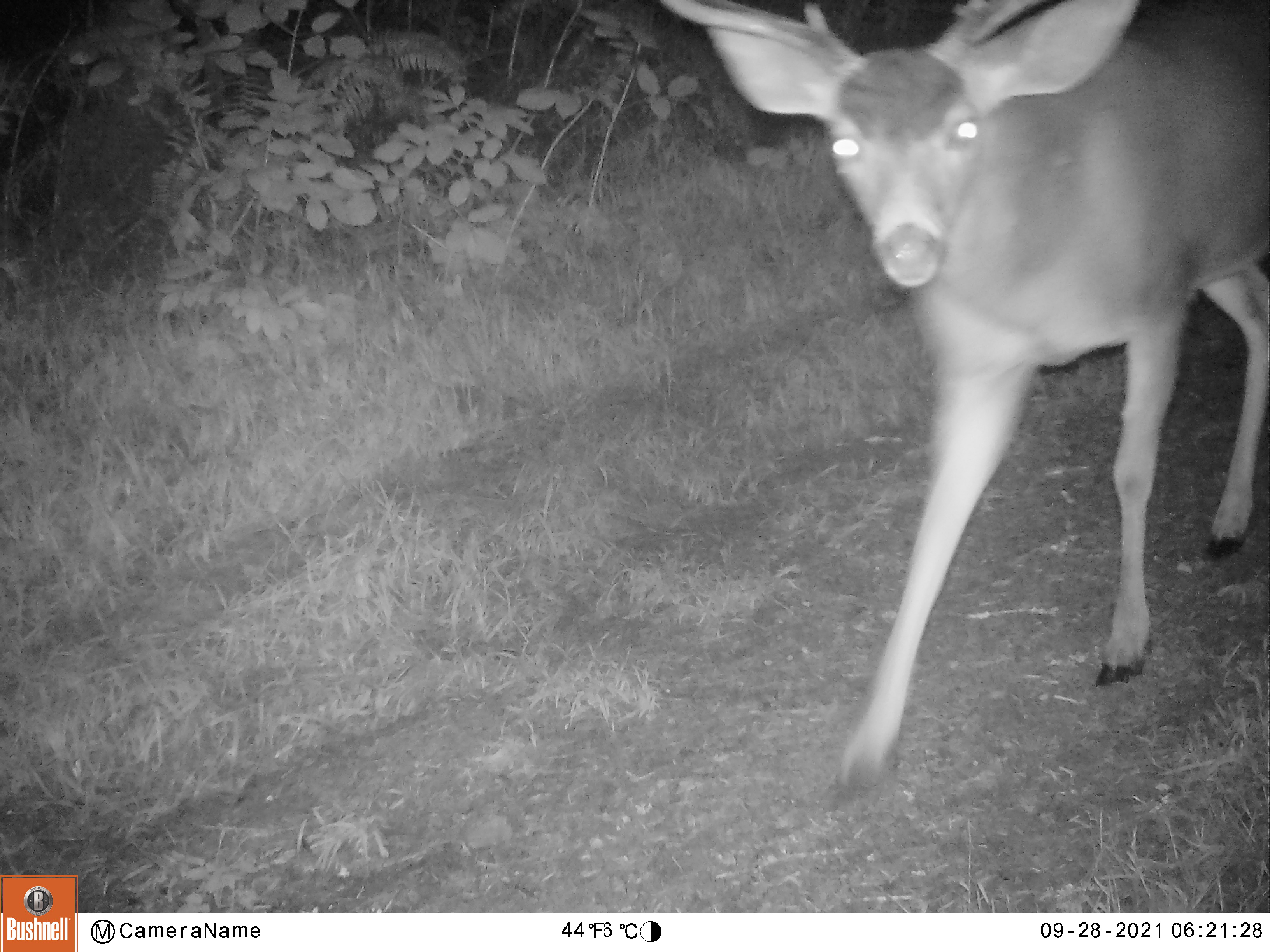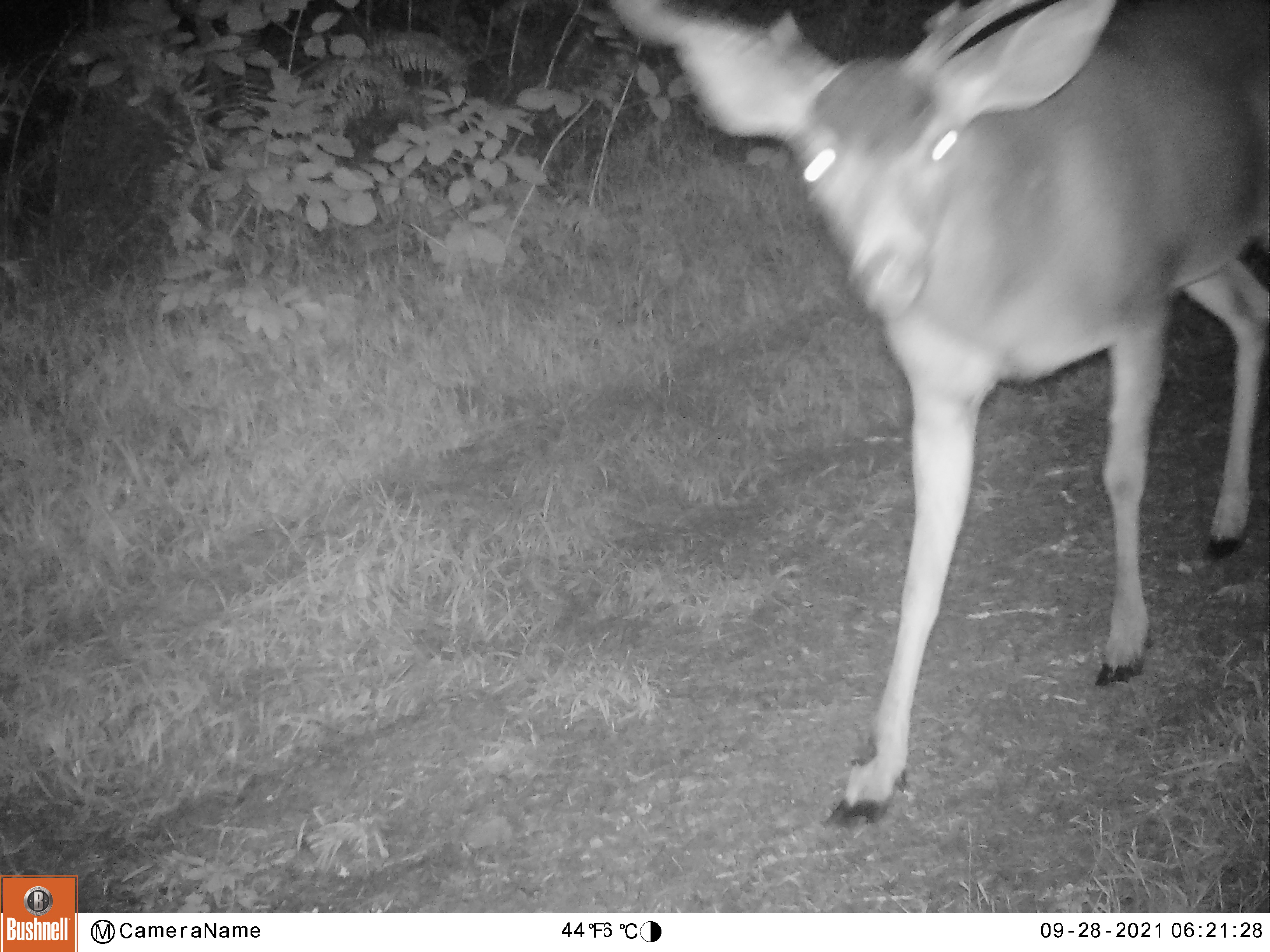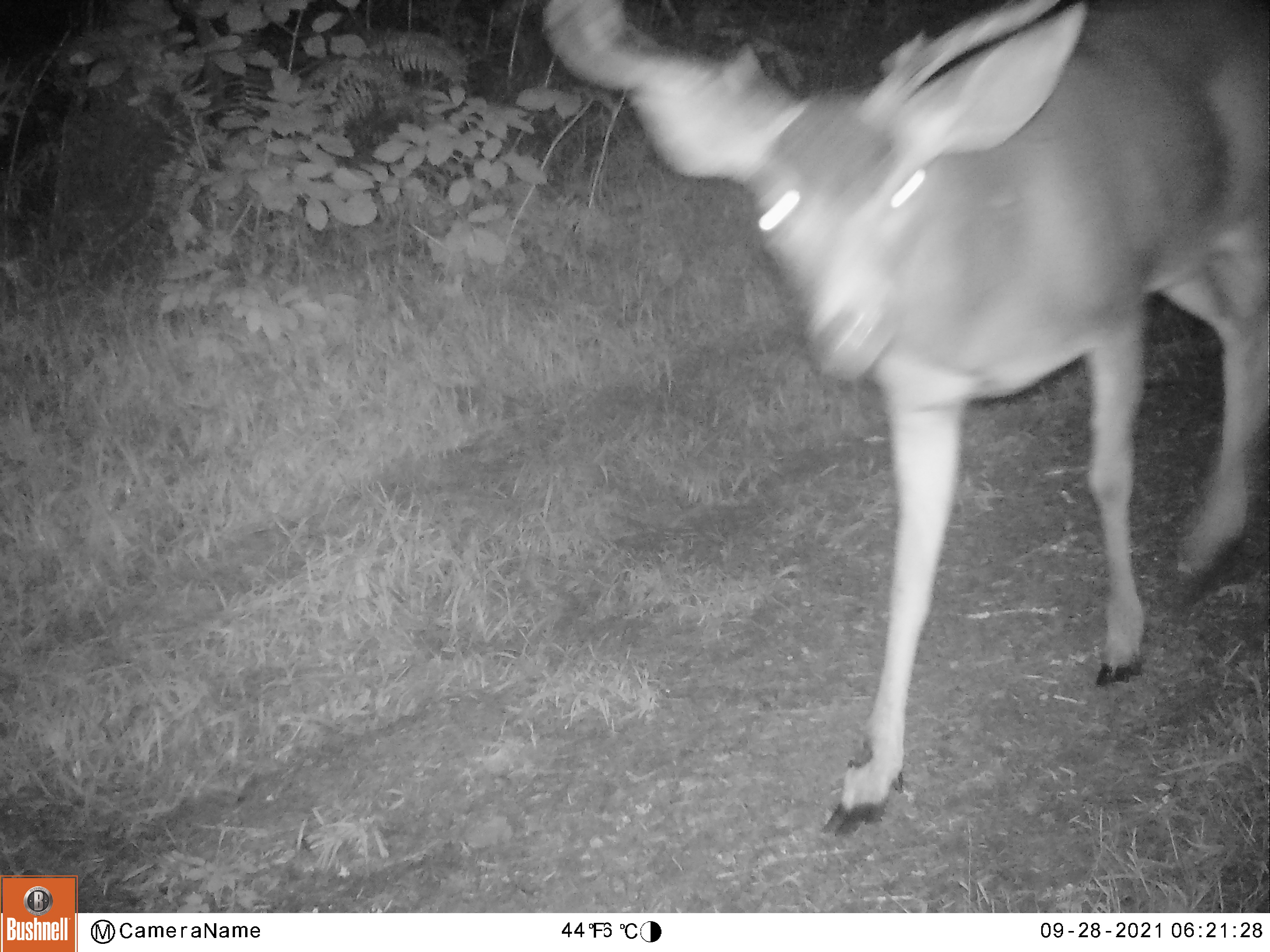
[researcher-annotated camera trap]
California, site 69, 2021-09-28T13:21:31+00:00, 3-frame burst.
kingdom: Animalia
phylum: Chordata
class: Mammalia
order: Artiodactyla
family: Cervidae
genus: Odocoileus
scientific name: Odocoileus hemionus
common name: mule deer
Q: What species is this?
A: Mule deer (Odocoileus hemionus).